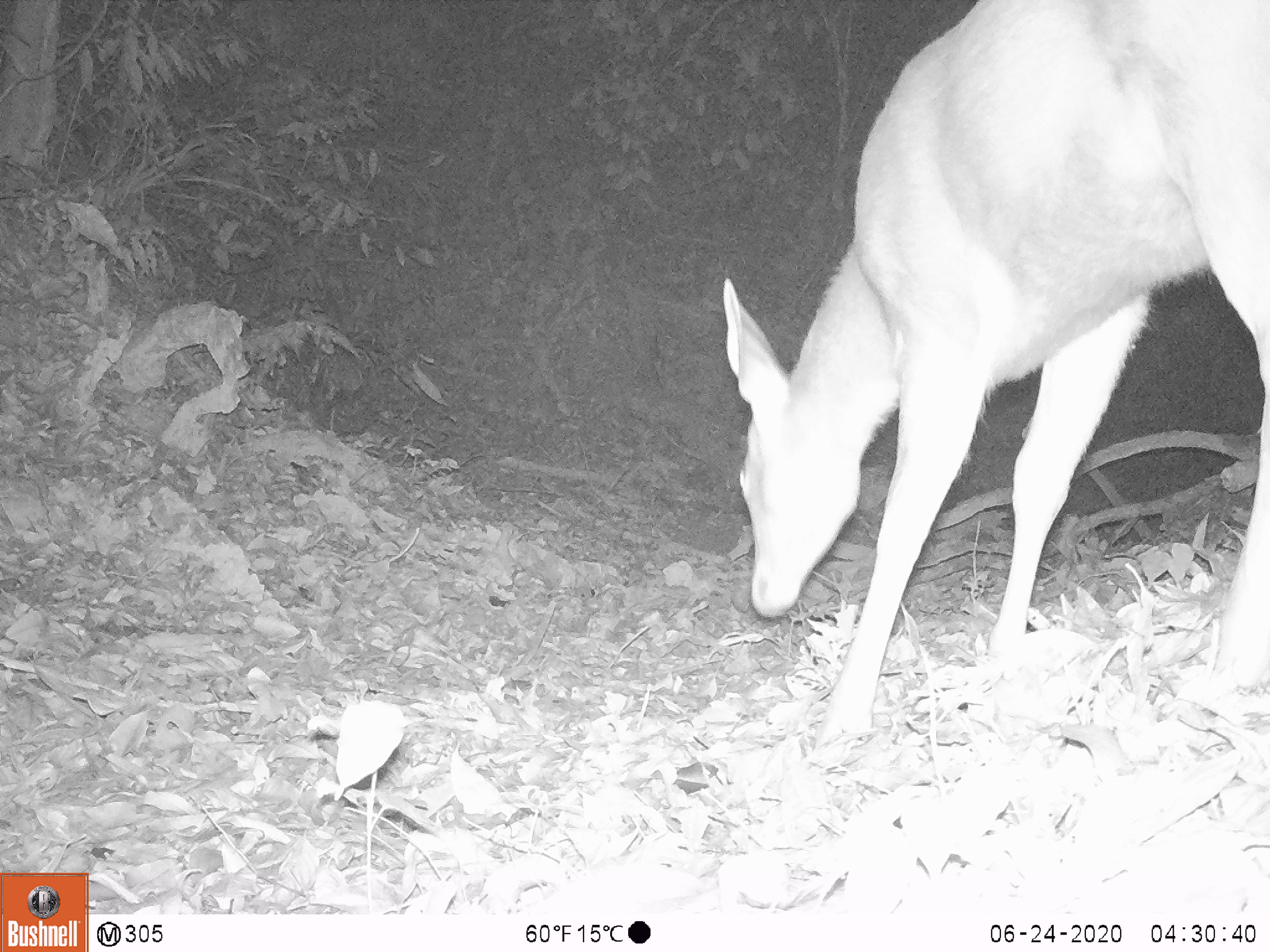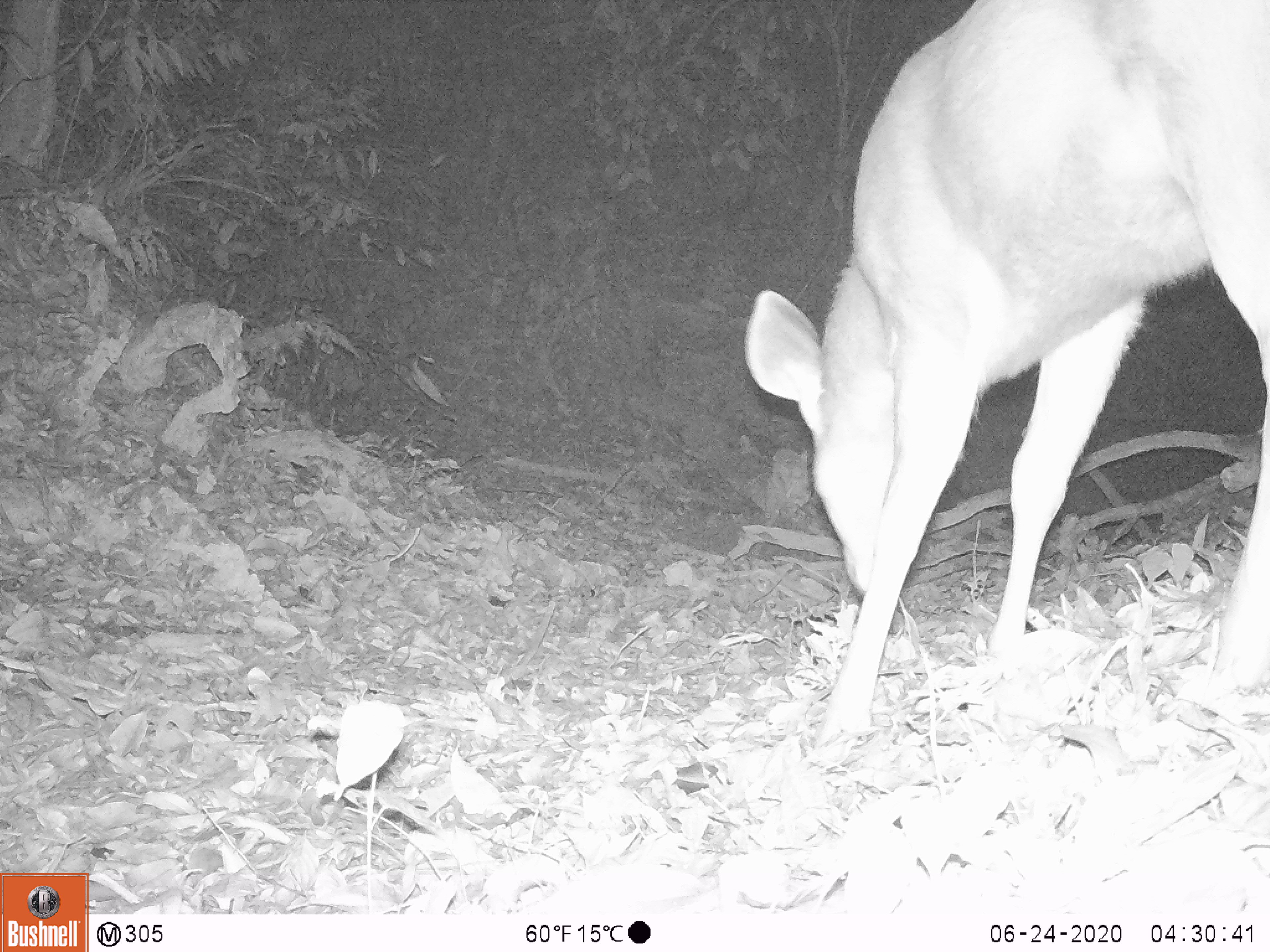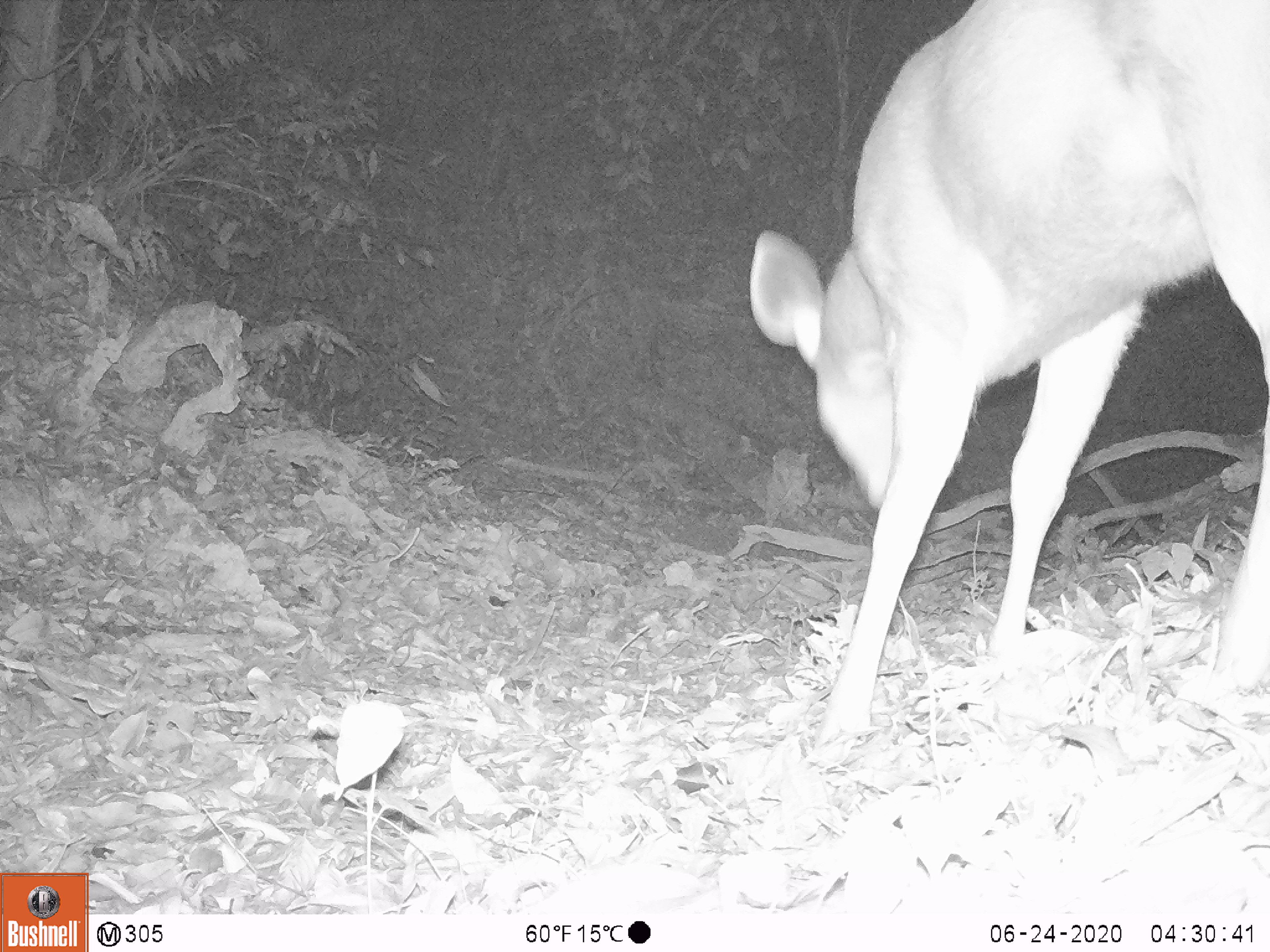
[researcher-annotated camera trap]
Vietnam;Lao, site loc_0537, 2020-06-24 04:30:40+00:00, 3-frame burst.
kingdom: Animalia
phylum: Chordata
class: Mammalia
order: Artiodactyla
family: Cervidae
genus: Rusa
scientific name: Rusa unicolor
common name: sambar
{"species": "sambar (Rusa unicolor)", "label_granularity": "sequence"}